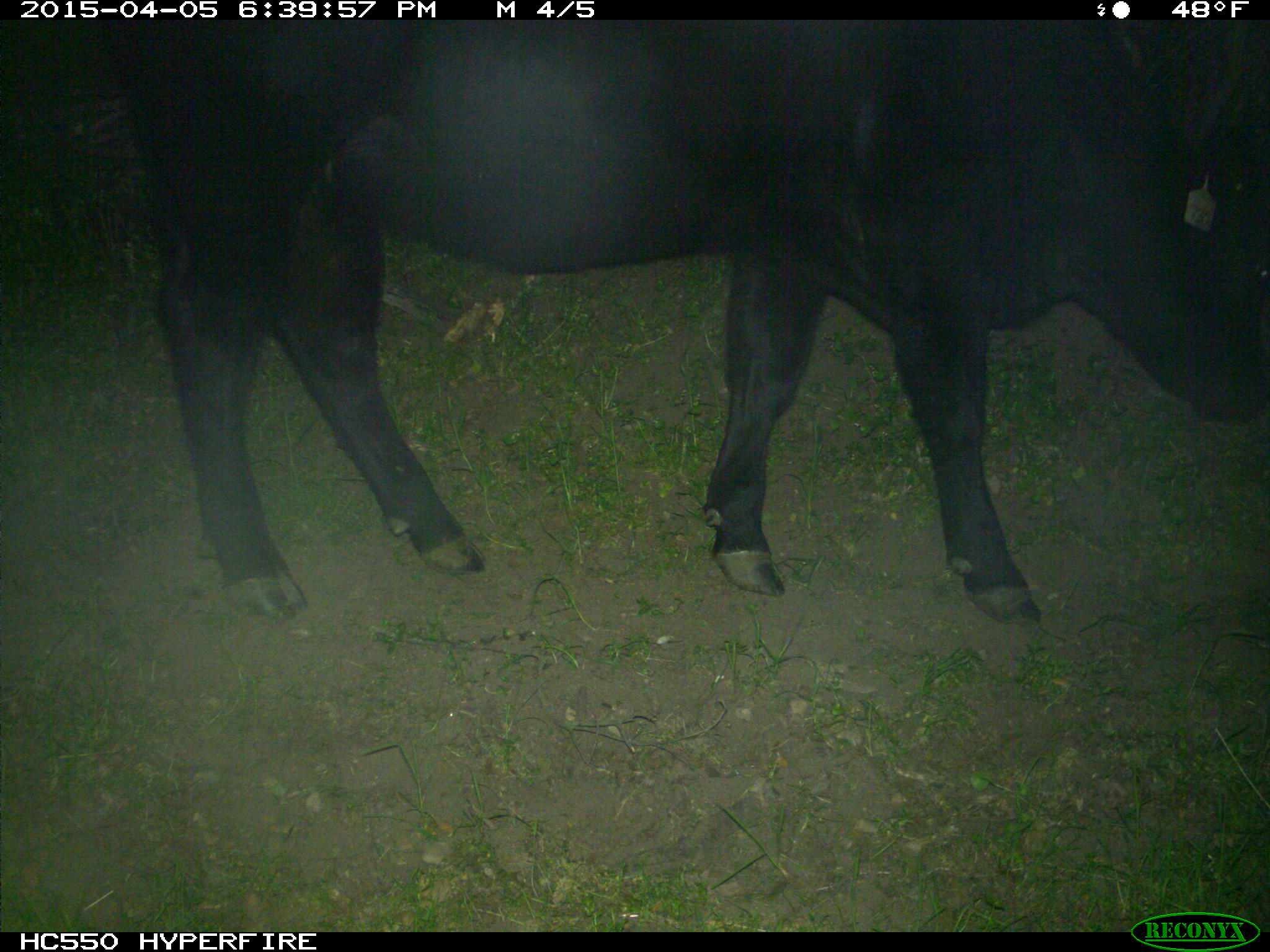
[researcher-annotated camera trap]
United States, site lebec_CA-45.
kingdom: Animalia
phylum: Chordata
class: Mammalia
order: Artiodactyla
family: Bovidae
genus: Bos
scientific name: Bos taurus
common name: domestic cow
Bos taurus (domestic cow).